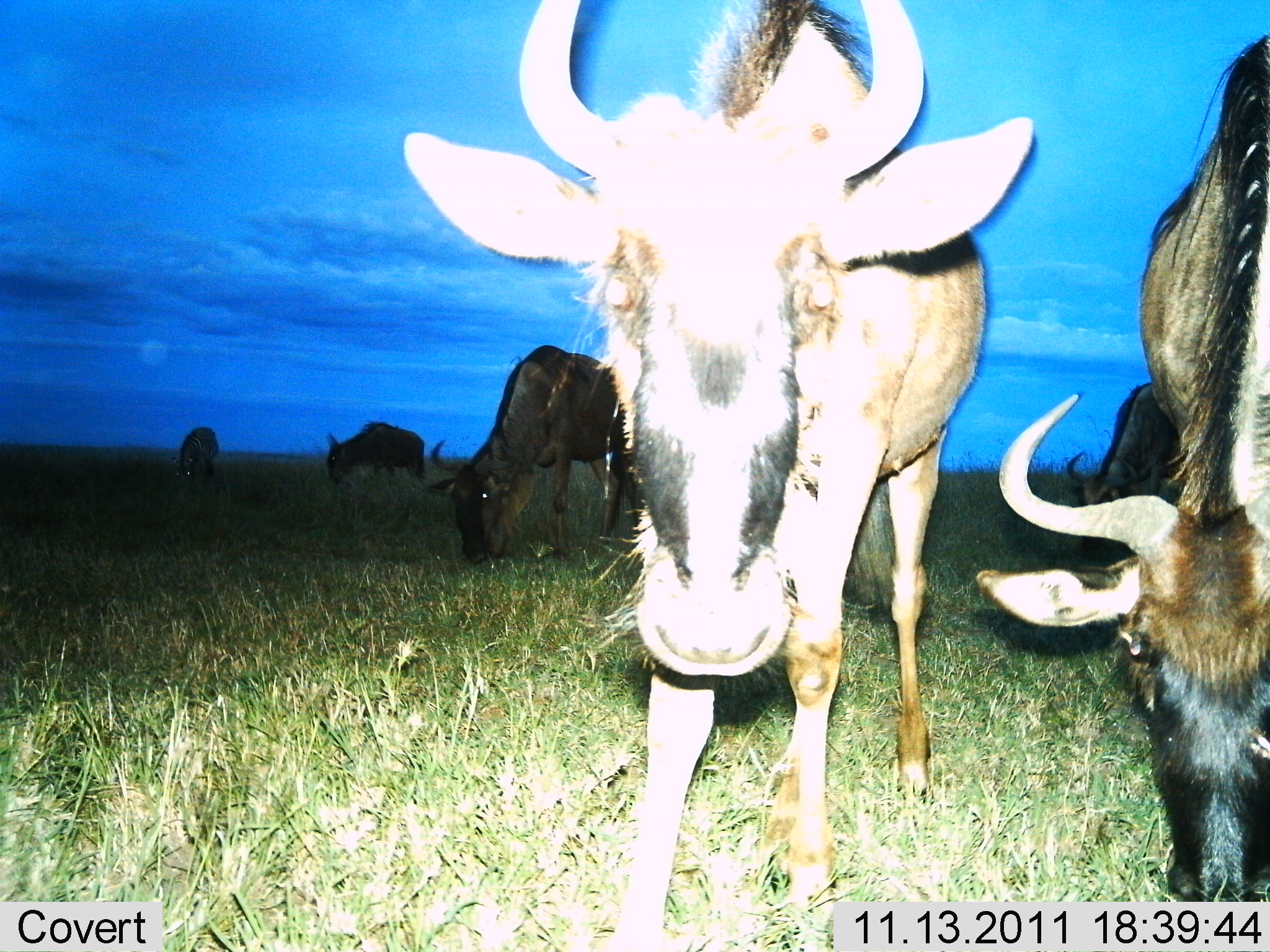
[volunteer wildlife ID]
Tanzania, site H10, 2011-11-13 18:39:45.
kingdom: Animalia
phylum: Chordata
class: Mammalia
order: Artiodactyla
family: Bovidae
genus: Connochaetes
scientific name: Connochaetes taurinus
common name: blue wildebeest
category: wildebeest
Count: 6.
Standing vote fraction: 50%.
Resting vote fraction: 0%.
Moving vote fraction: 0%.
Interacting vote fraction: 0%.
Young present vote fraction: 0%.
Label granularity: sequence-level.